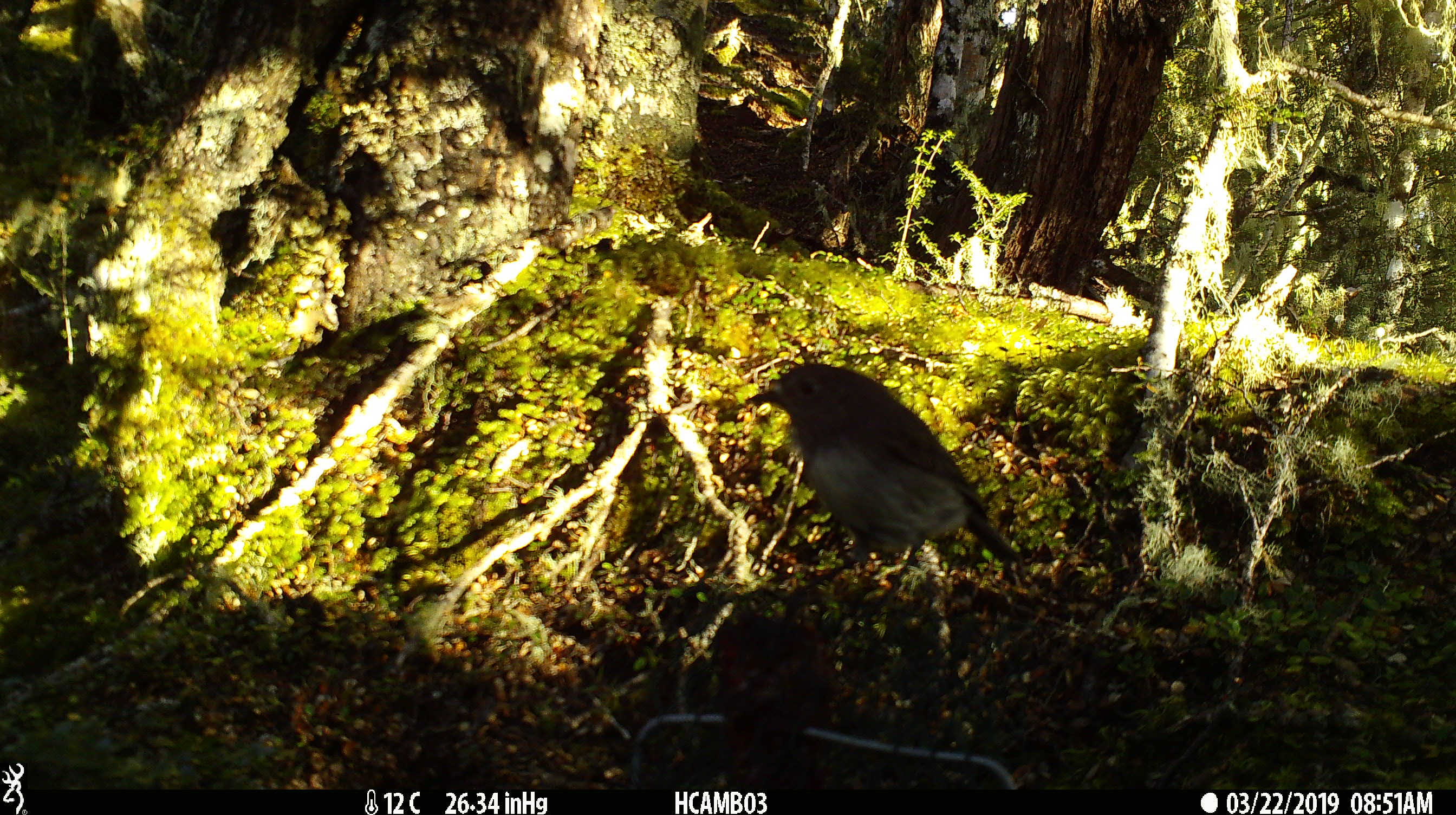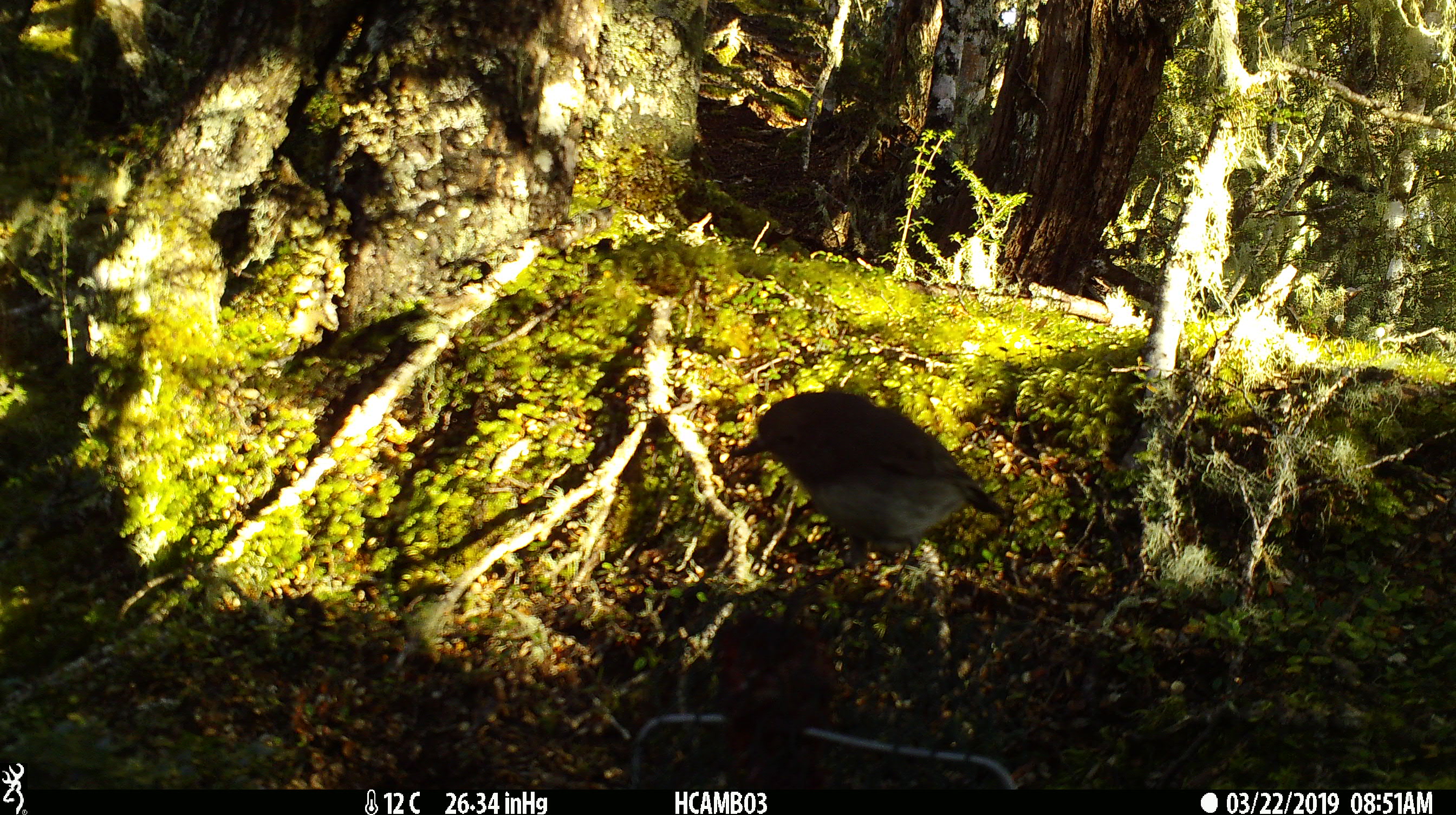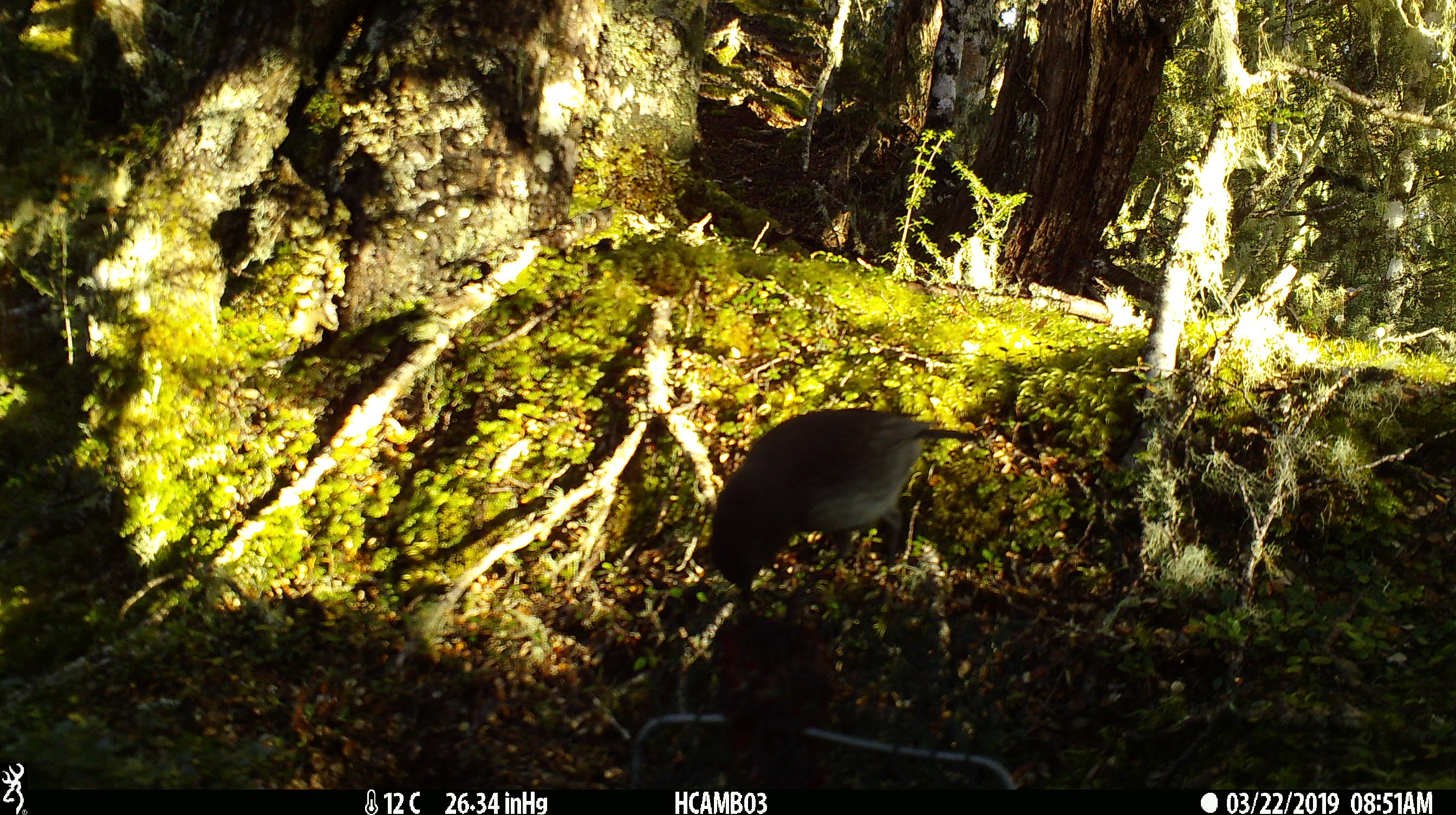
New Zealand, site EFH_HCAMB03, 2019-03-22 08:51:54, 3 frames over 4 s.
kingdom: Animalia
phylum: Chordata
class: Aves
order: Passeriformes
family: Petroicidae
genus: Petroica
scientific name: Petroica australis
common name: new zealand robin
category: robin